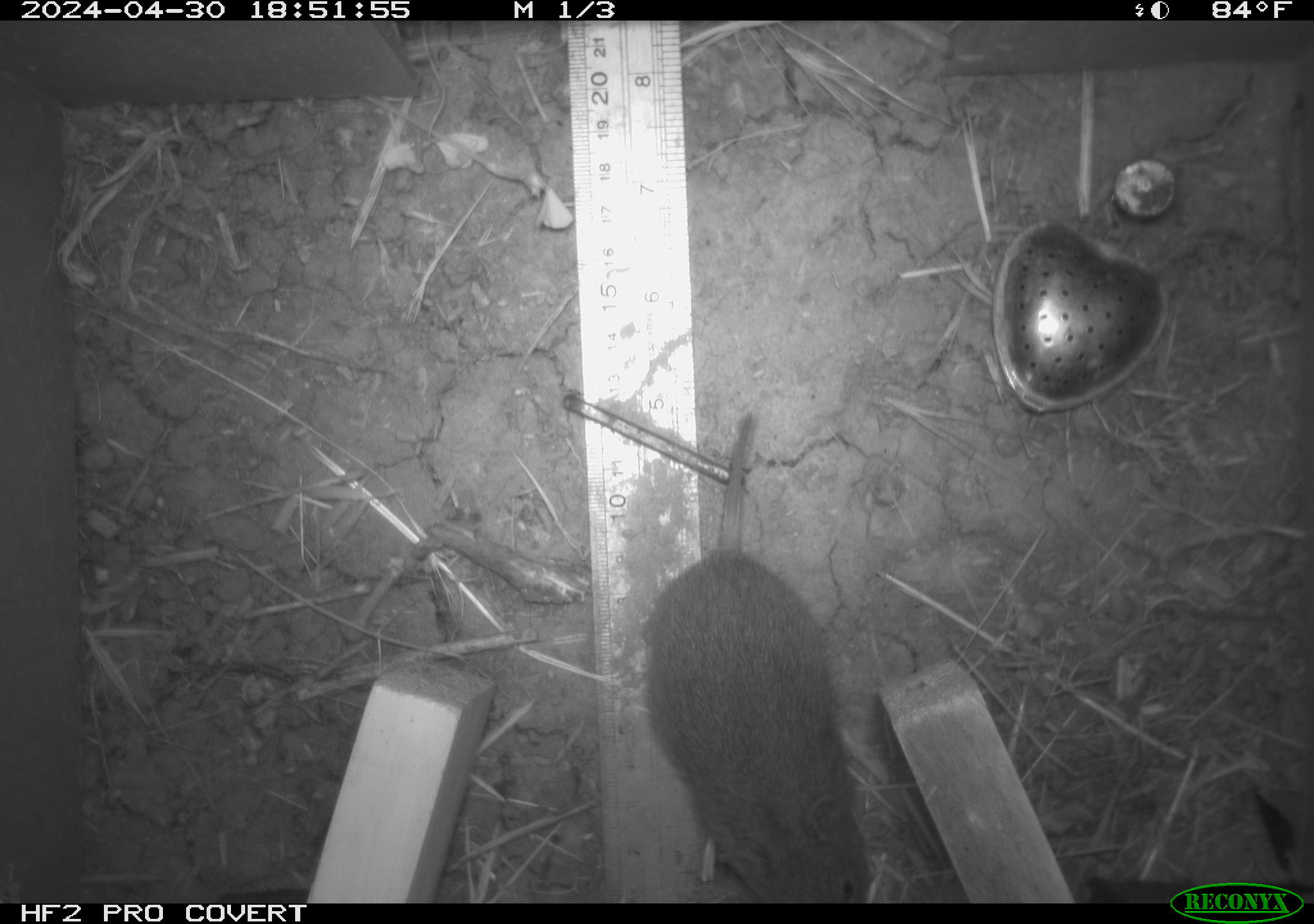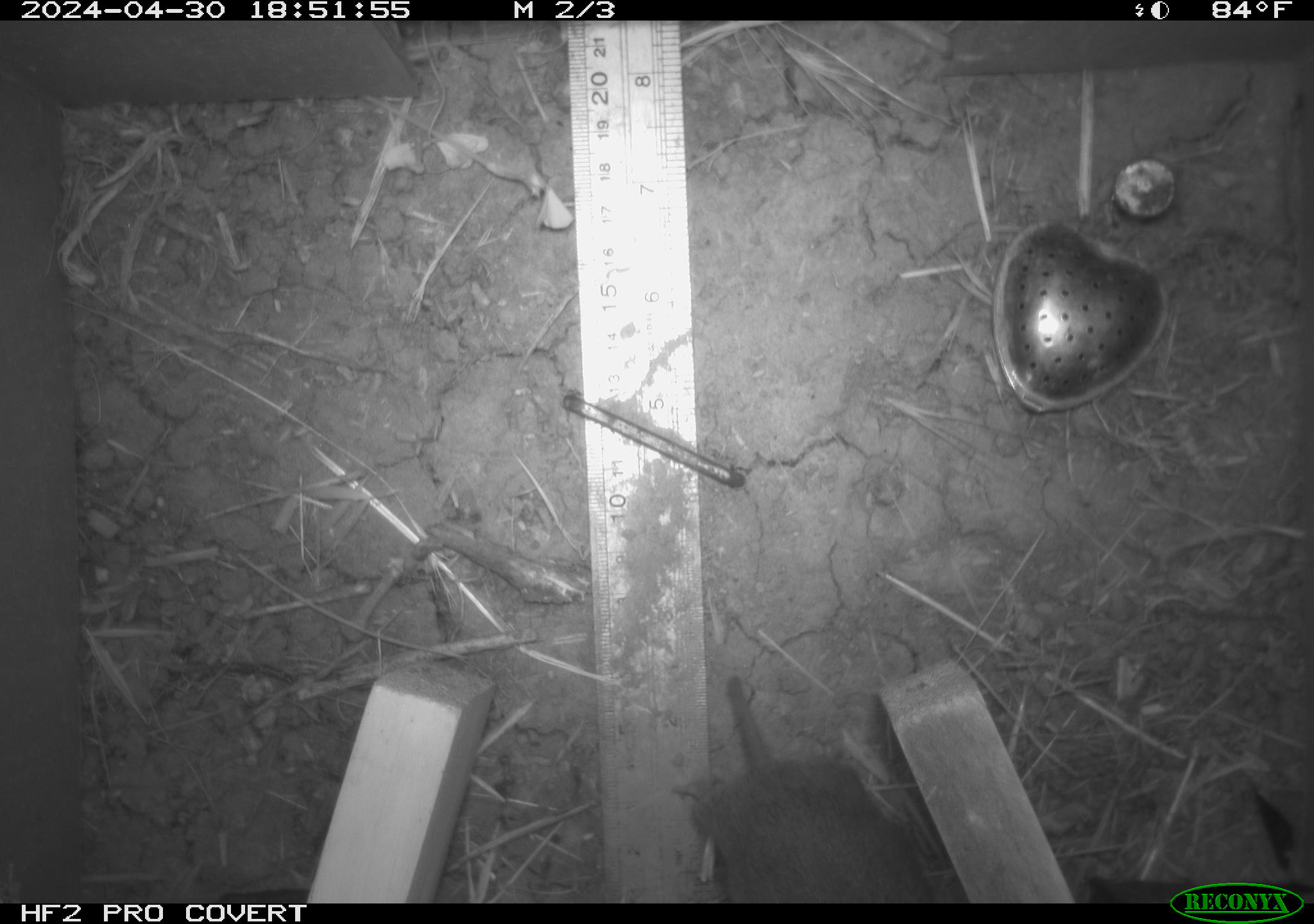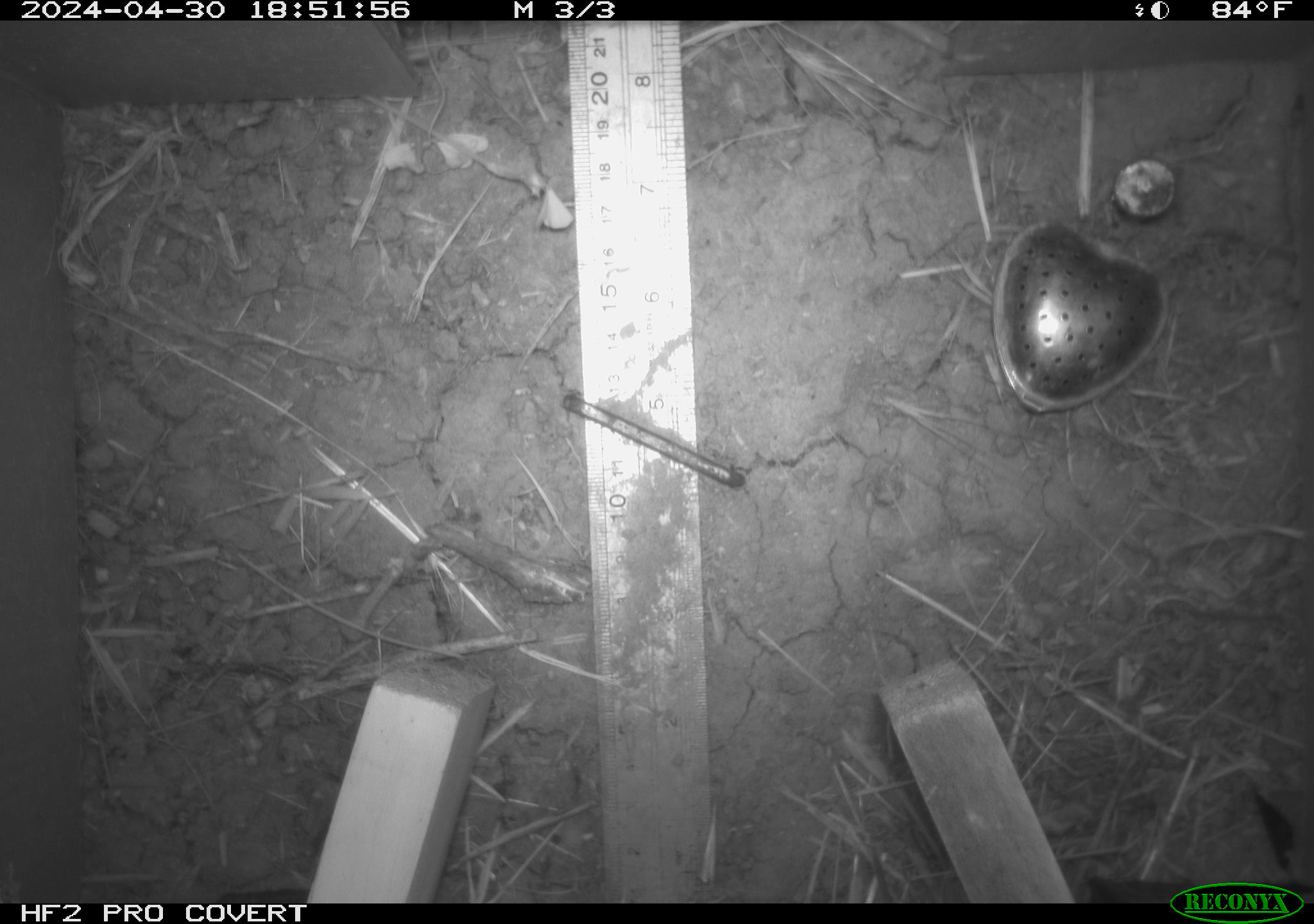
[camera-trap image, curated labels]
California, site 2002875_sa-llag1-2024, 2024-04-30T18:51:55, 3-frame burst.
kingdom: Animalia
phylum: Chordata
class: Mammalia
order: Rodentia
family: Cricetidae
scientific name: Arvicolinae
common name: voles, lemmings, and muskrats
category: arvicolinae subfamily